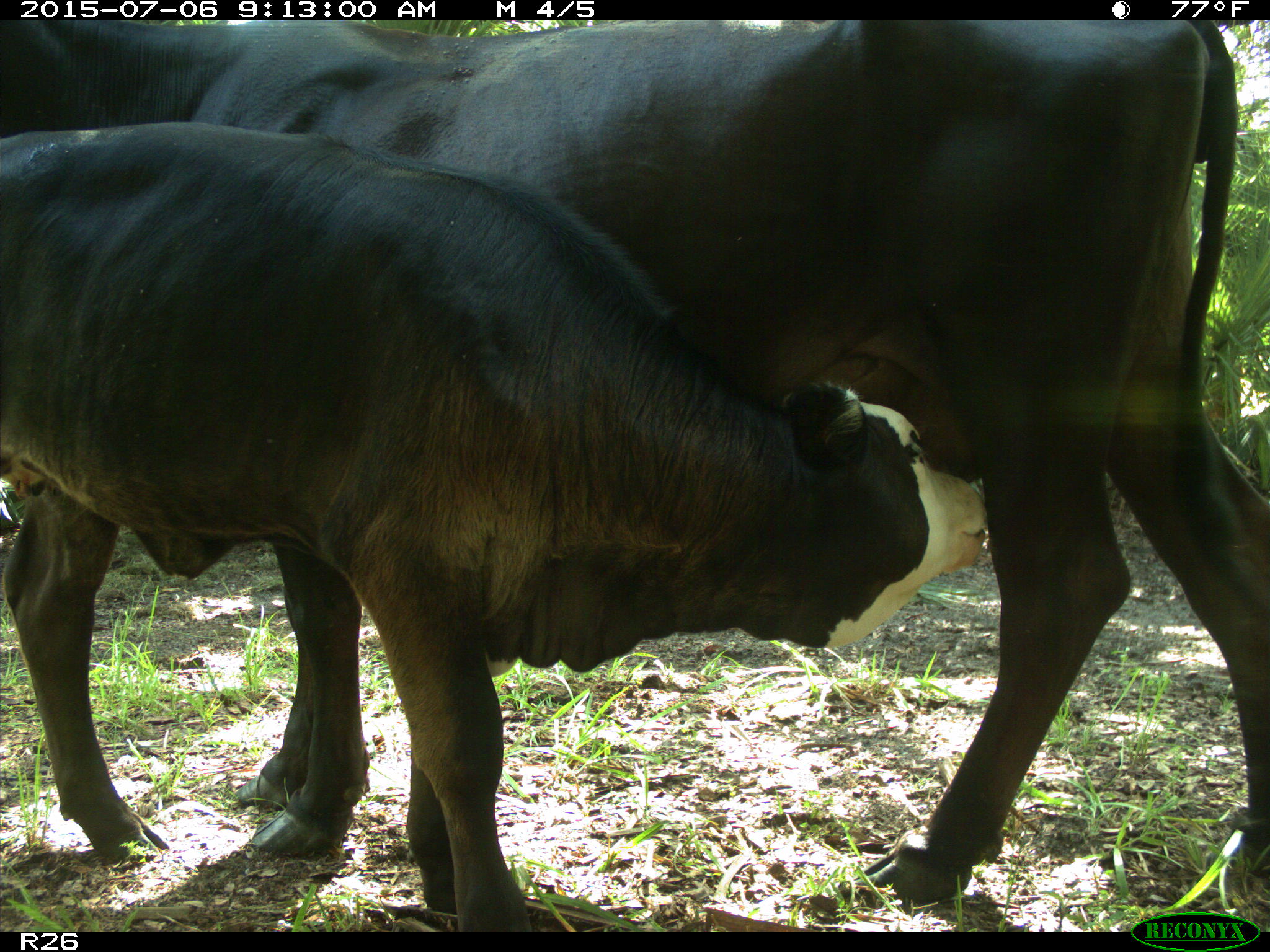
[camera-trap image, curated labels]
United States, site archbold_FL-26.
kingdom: Animalia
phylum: Chordata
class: Mammalia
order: Artiodactyla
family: Bovidae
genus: Bos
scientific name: Bos taurus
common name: domestic cow